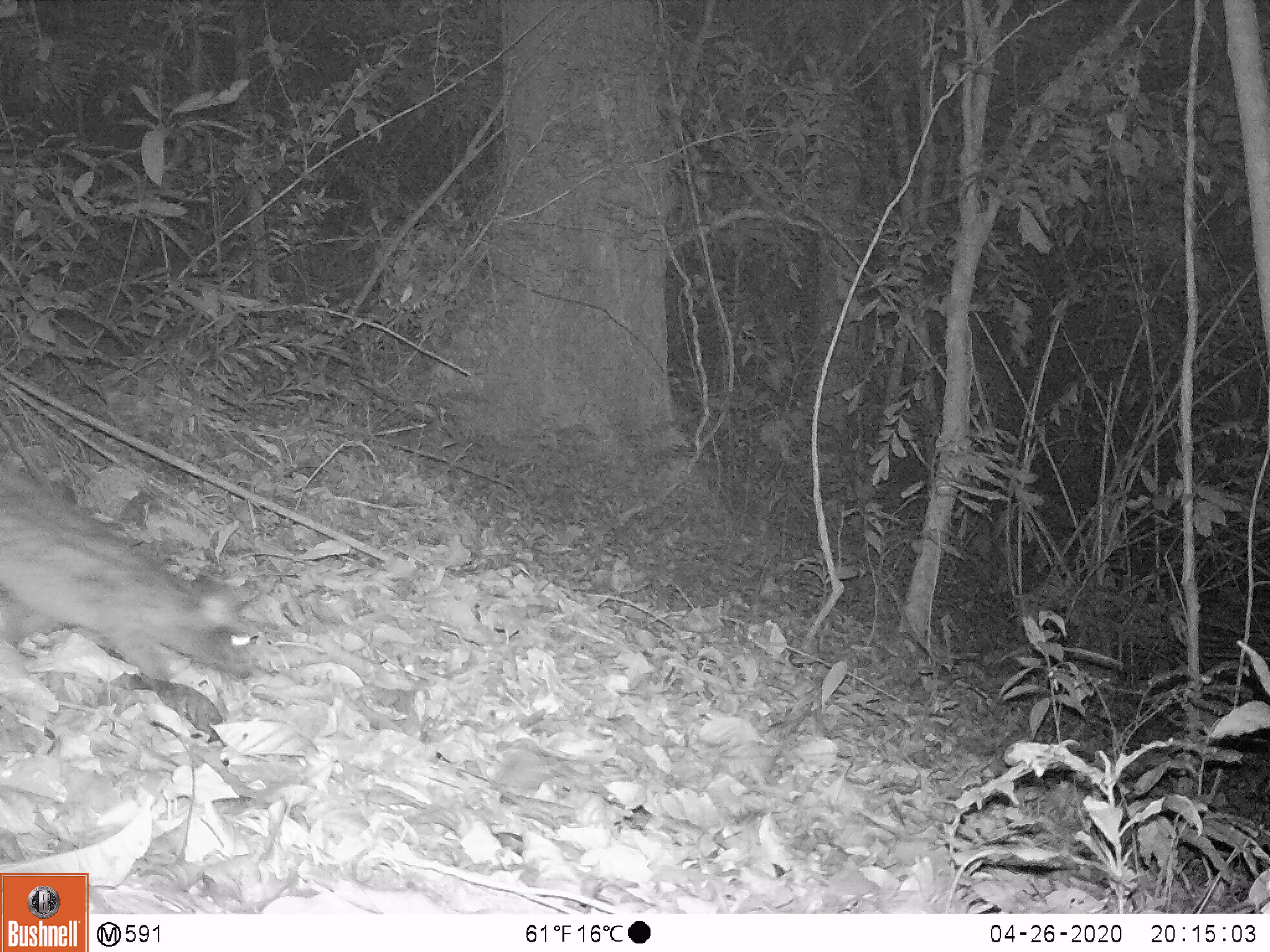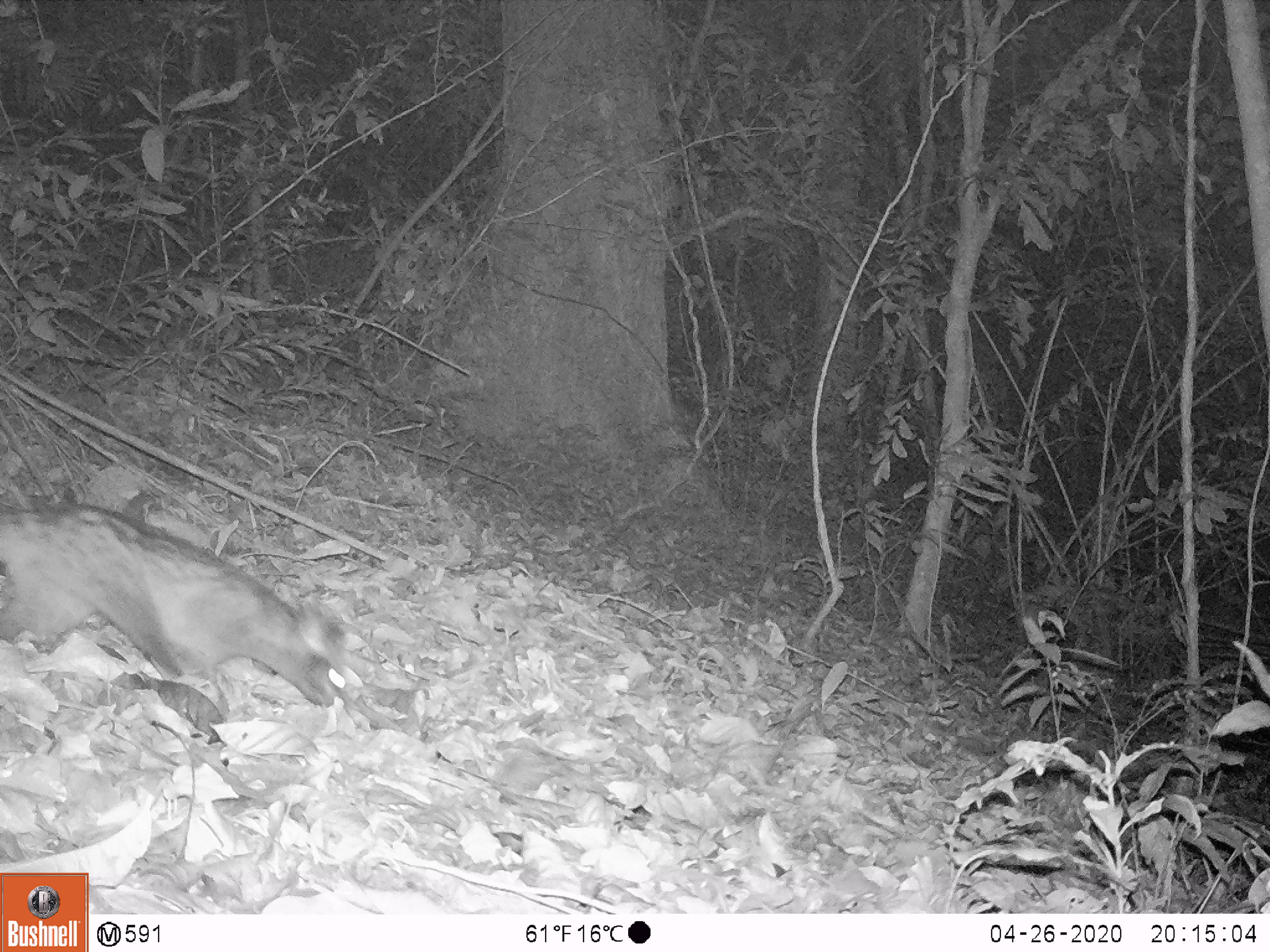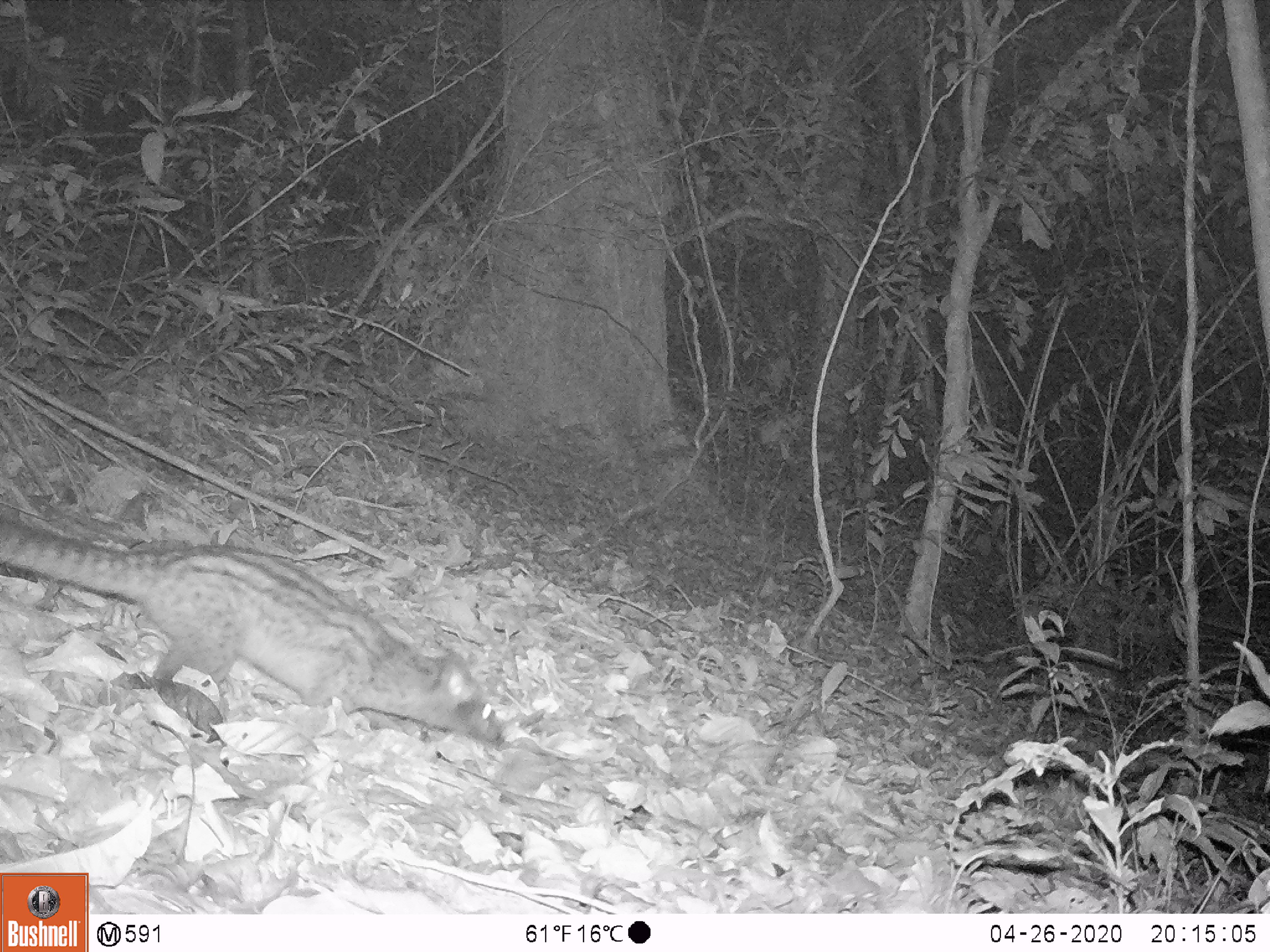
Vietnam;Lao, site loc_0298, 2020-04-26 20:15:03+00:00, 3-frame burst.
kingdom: Animalia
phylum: Chordata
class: Mammalia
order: Carnivora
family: Viverridae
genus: Paradoxurus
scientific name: Paradoxurus hermaphroditus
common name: common palm civet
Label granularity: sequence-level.